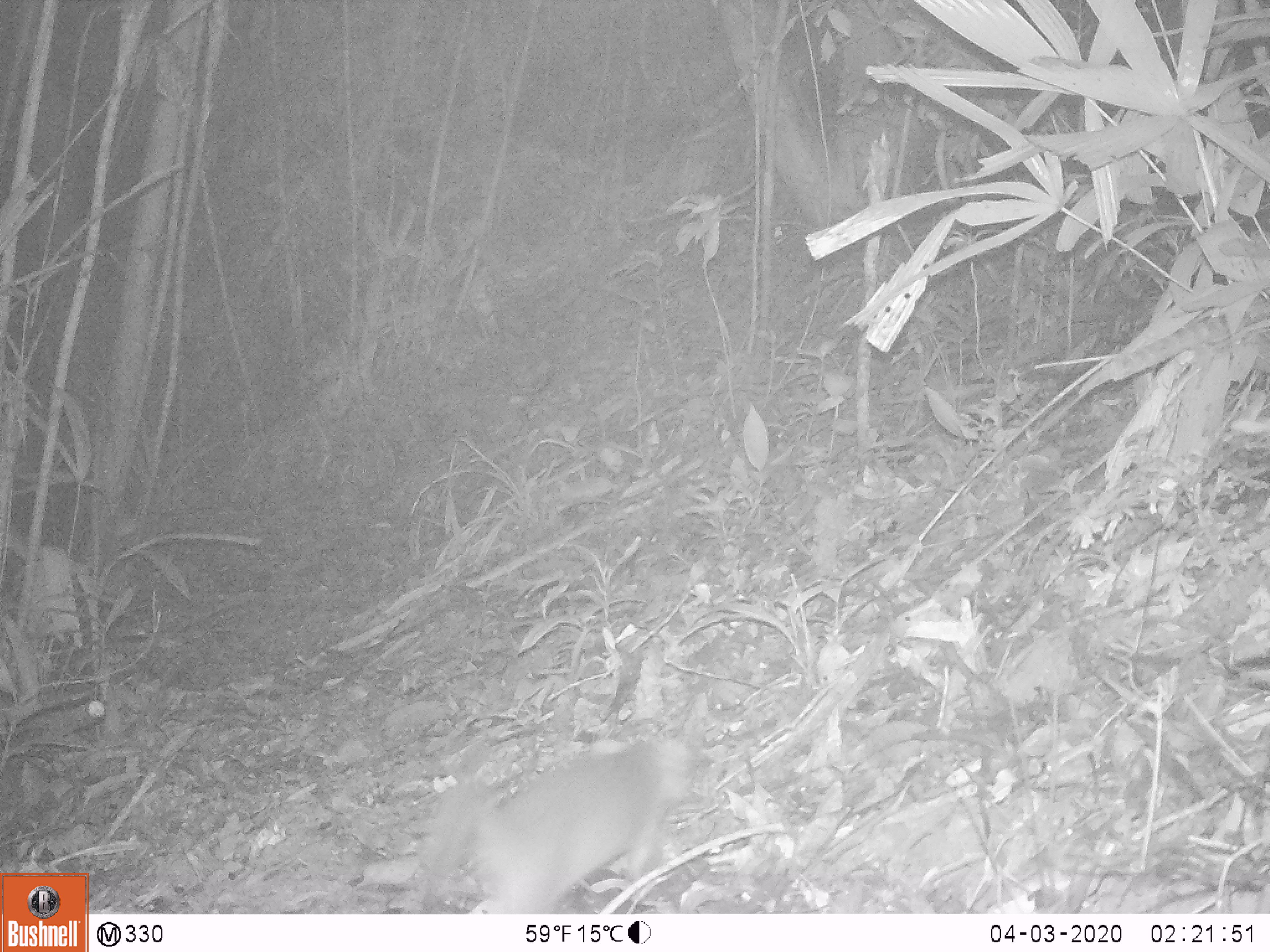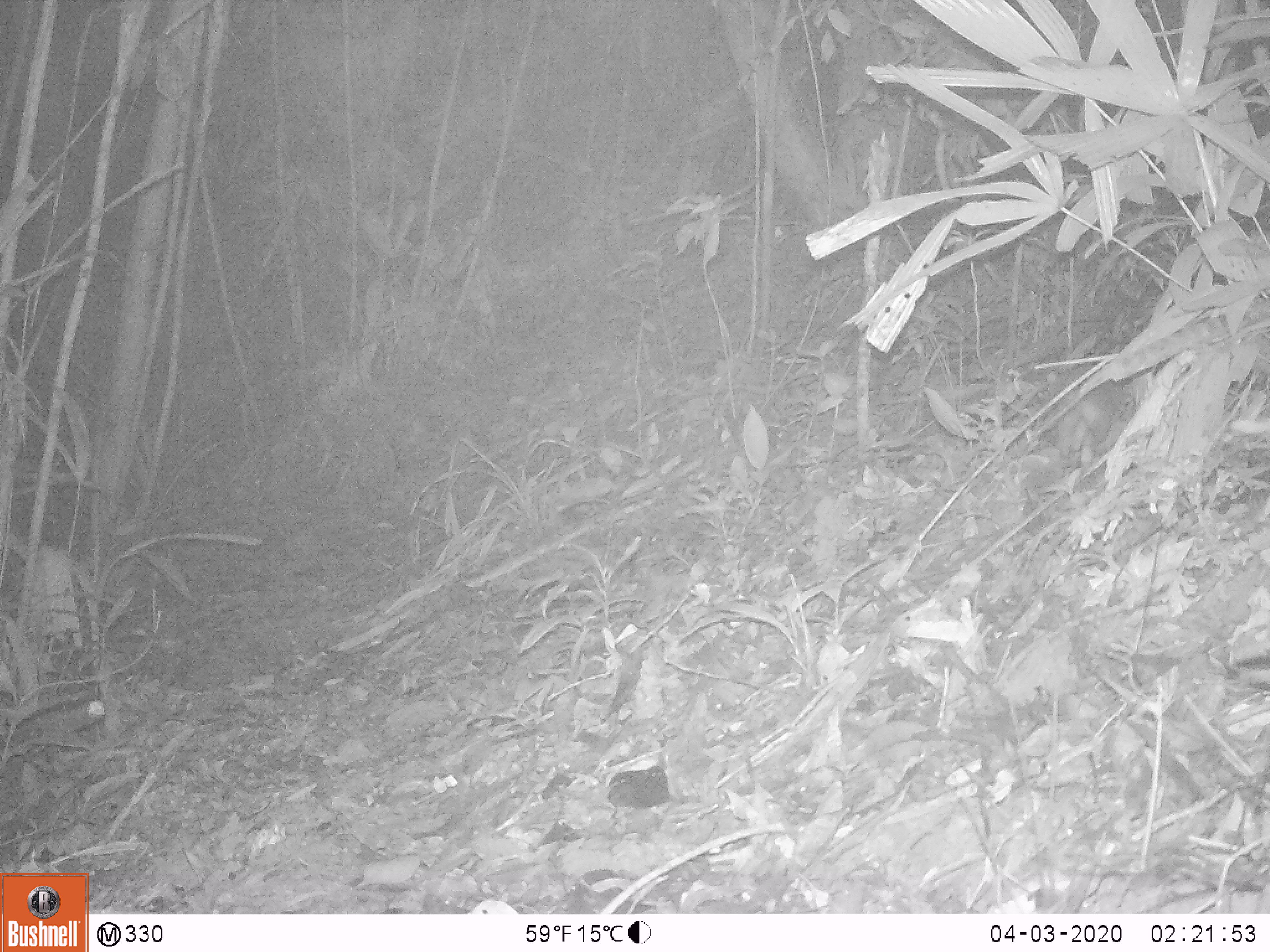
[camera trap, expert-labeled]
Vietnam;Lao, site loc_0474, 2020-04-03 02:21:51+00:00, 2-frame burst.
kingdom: Animalia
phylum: Chordata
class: Mammalia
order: Carnivora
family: Mustelidae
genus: Melogale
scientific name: Melogale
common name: ferret badger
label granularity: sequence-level